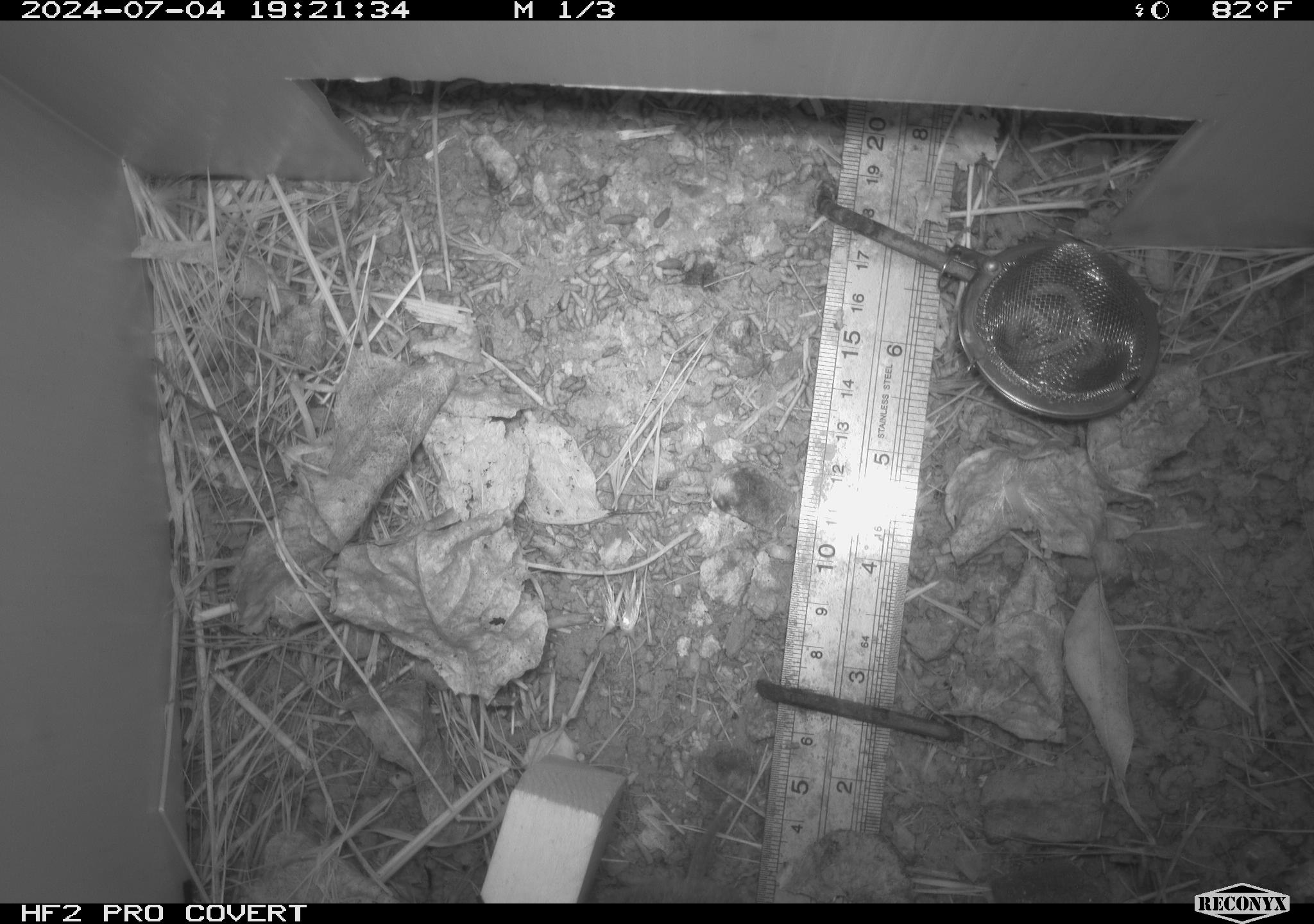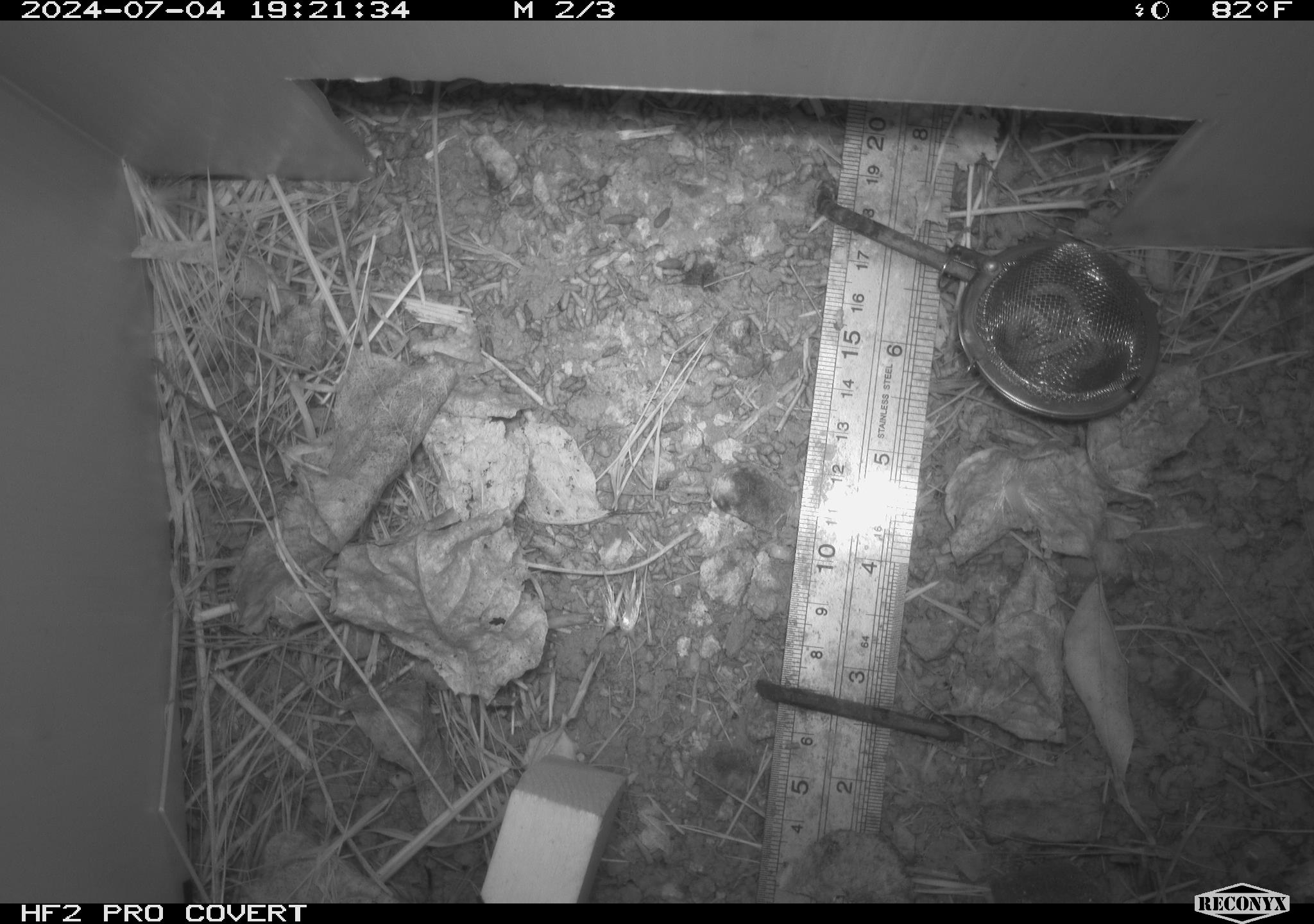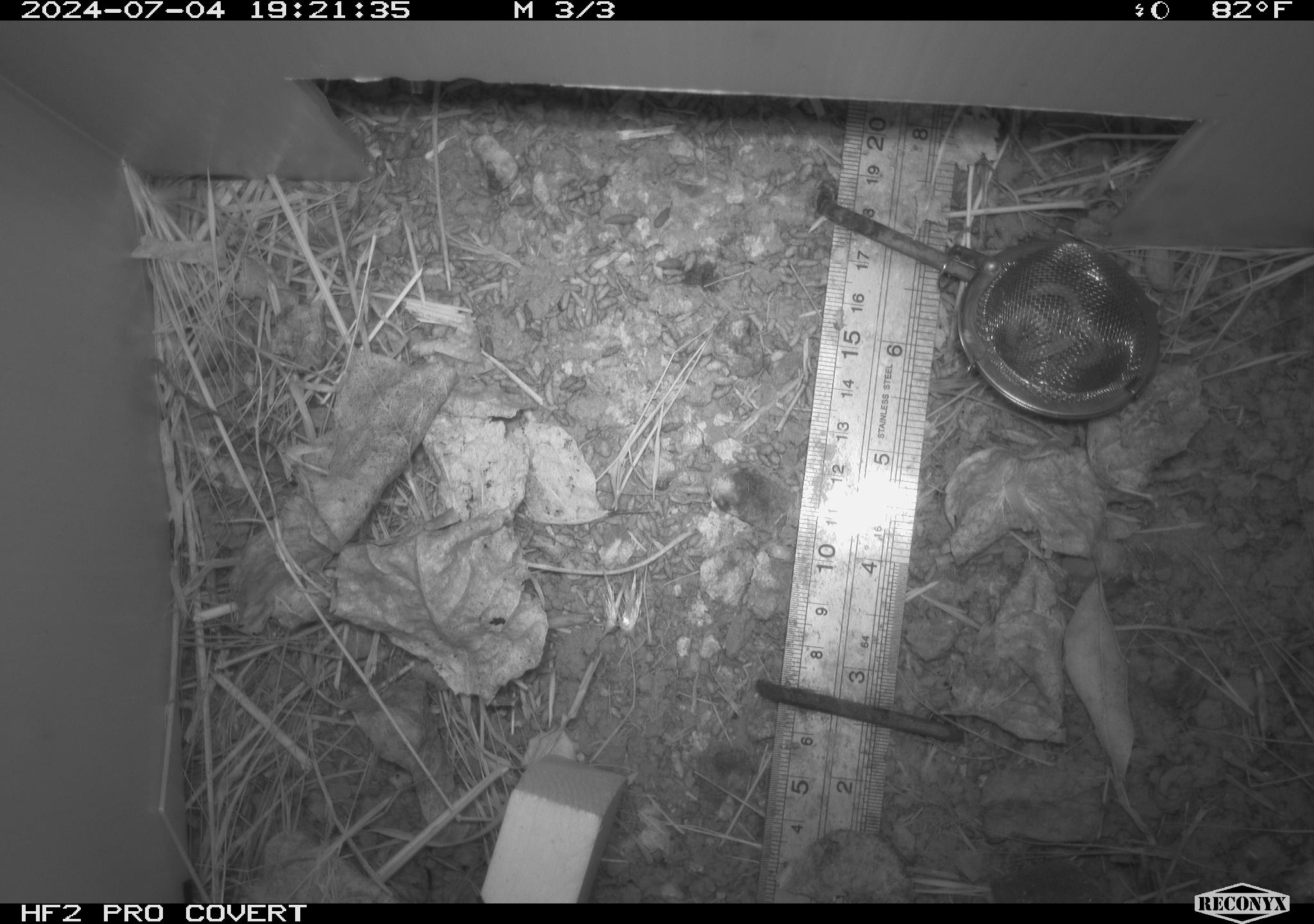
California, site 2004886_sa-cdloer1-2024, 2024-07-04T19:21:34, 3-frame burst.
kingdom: Animalia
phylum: Chordata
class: Mammalia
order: Rodentia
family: Cricetidae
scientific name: Arvicolinae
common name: voles, lemmings, and muskrats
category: arvicolinae subfamily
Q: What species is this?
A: Arvicolinae subfamily (voles, lemmings, and muskrats) (Arvicolinae).